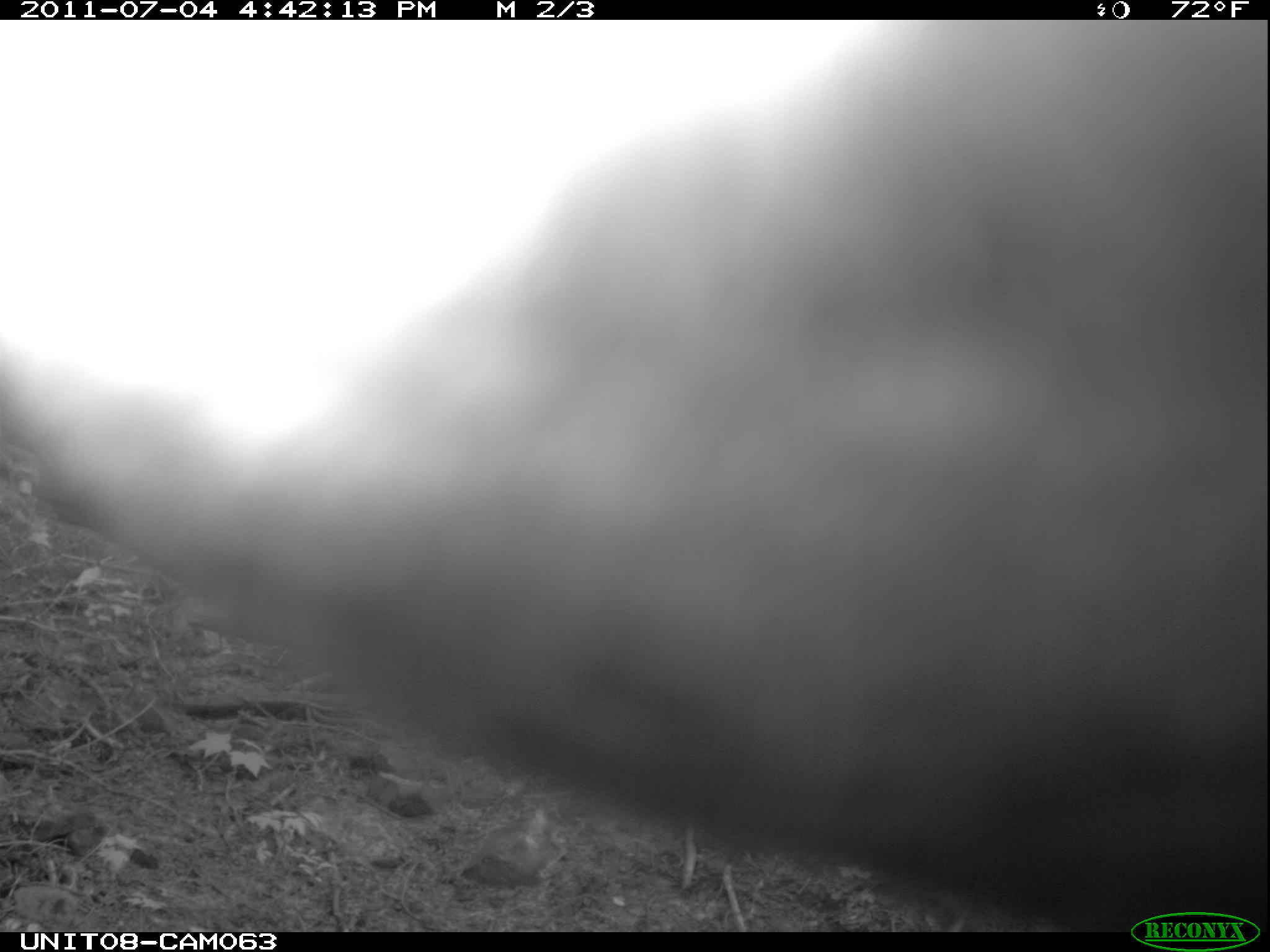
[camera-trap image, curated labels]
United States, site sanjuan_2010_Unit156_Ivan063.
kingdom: Animalia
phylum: Chordata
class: Mammalia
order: Artiodactyla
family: Cervidae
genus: Cervus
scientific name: Cervus elaphus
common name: red deer